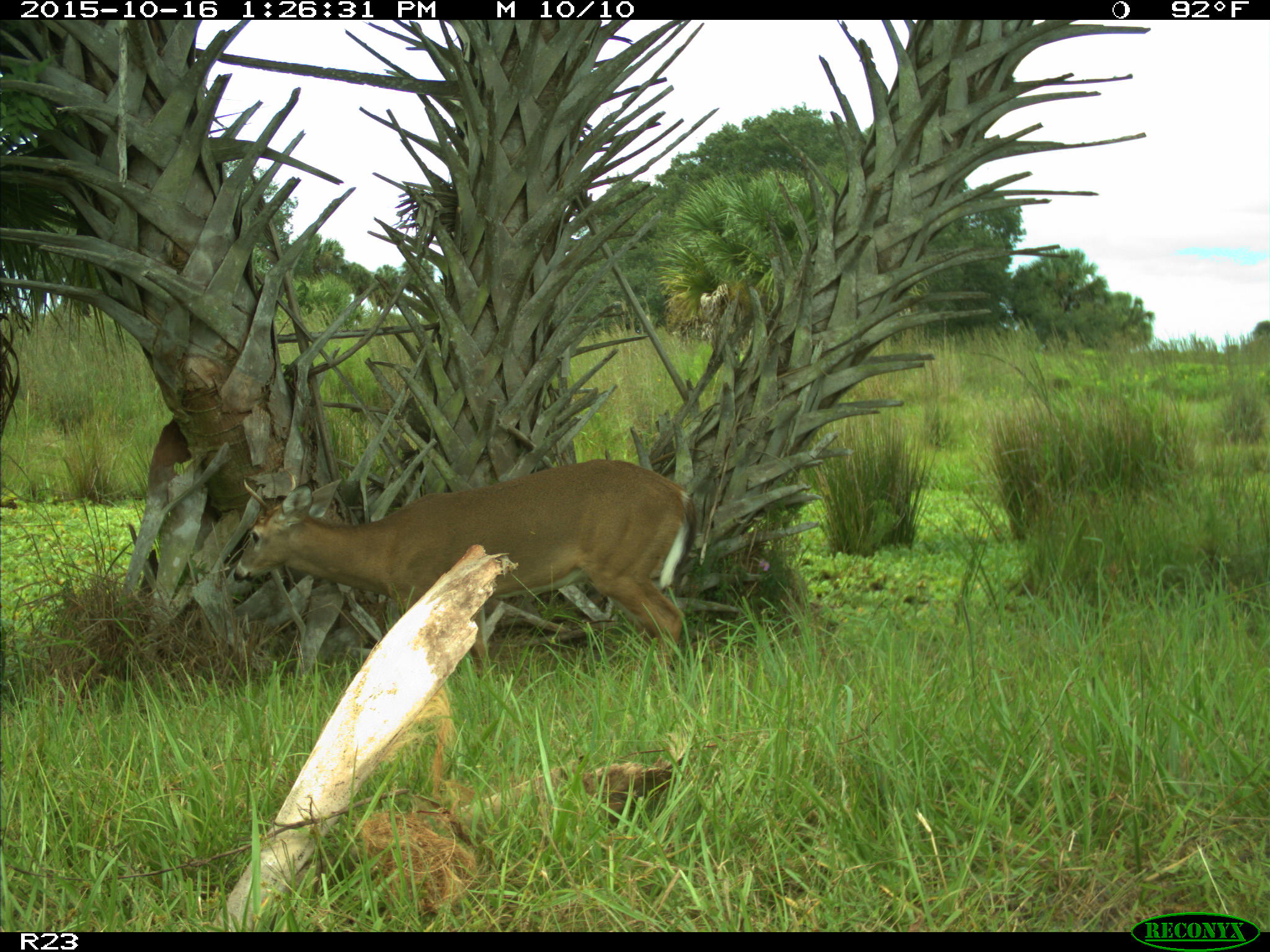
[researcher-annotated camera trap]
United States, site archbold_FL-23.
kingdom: Animalia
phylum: Chordata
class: Mammalia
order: Artiodactyla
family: Cervidae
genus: Odocoileus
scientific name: Odocoileus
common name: deer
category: unidentified deer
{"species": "unidentified deer (deer) (Odocoileus)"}